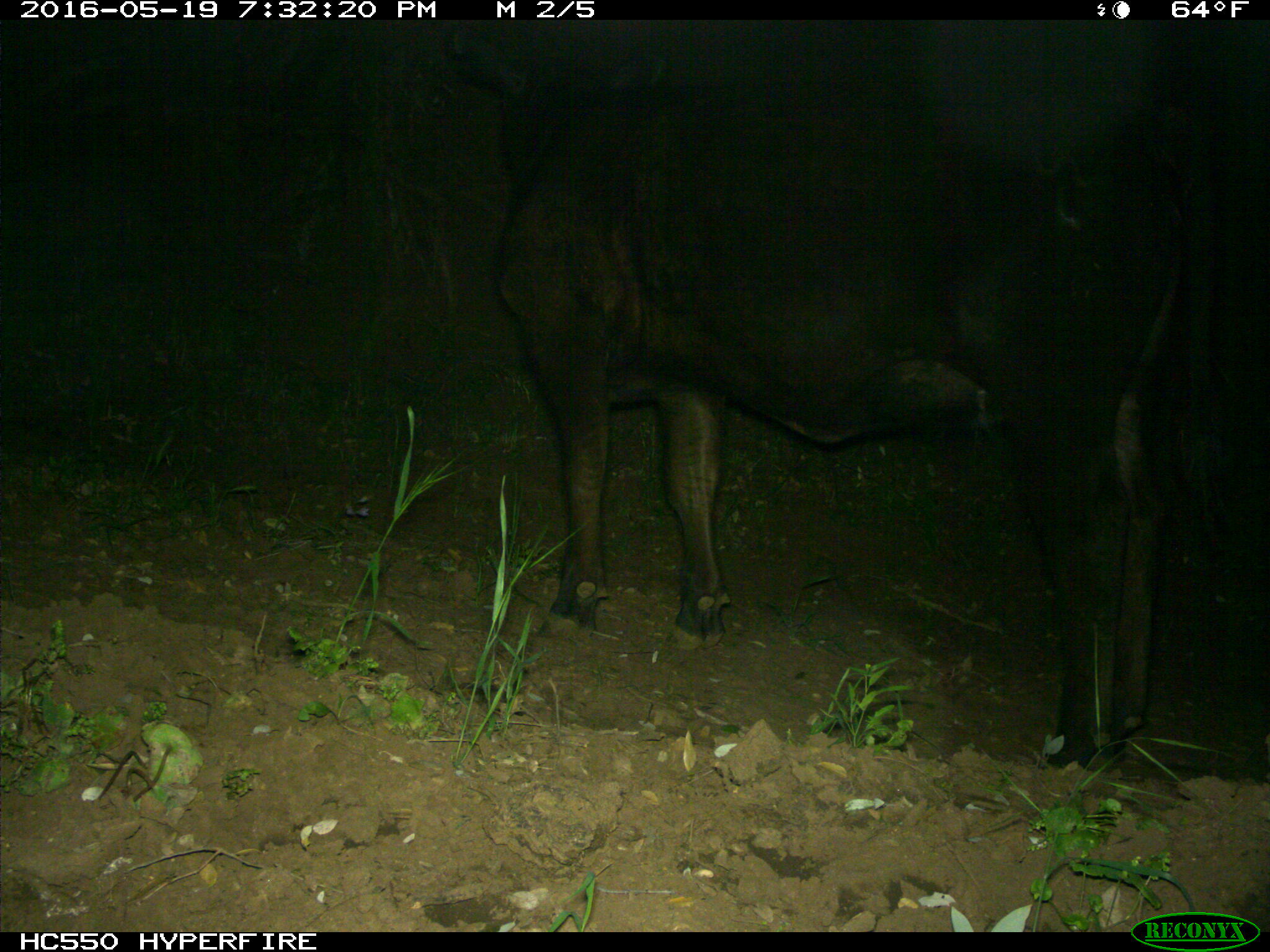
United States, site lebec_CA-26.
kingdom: Animalia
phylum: Chordata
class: Mammalia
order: Artiodactyla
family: Bovidae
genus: Bos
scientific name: Bos taurus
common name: domestic cow